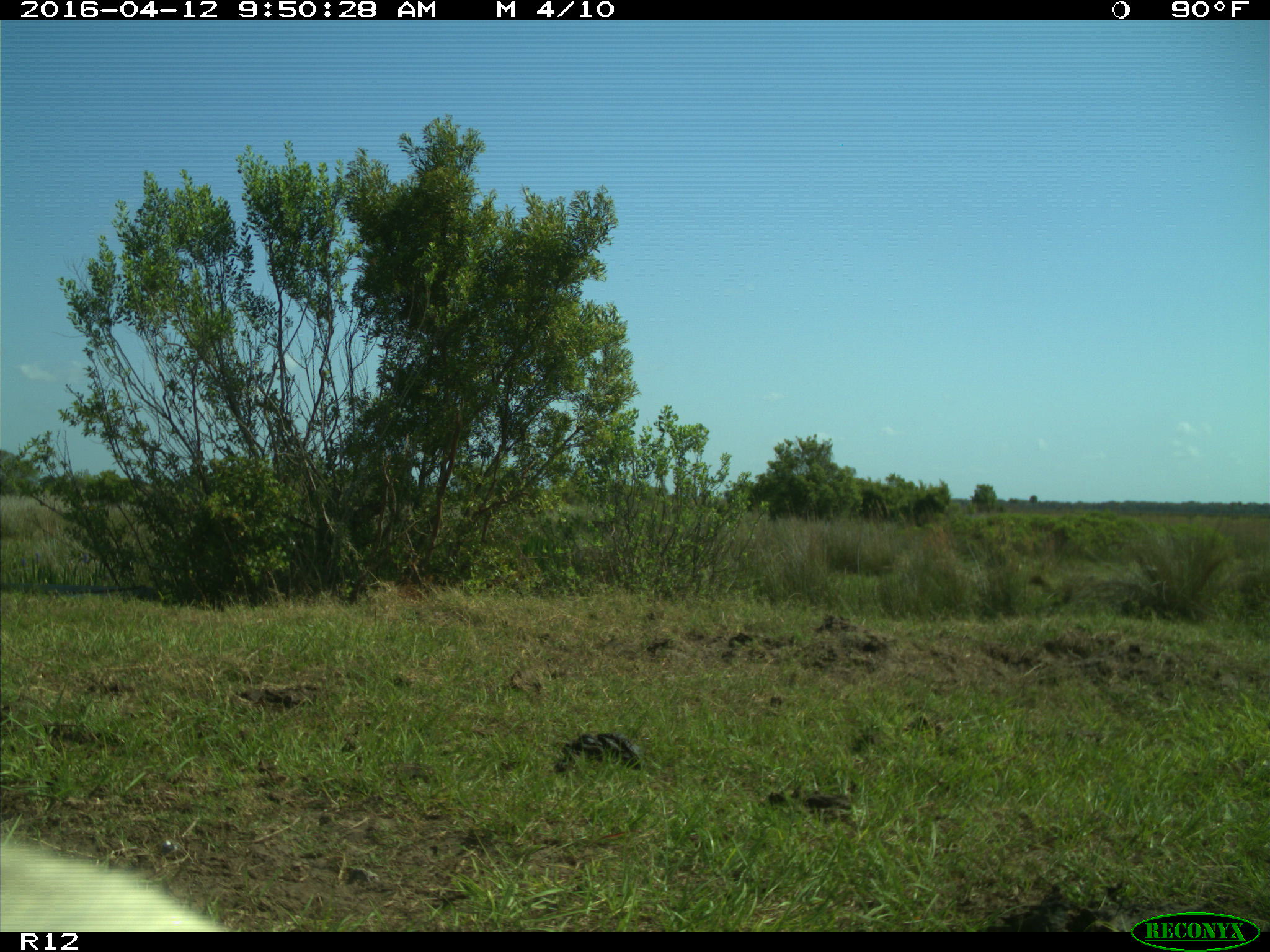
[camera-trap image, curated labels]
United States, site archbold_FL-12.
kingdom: Animalia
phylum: Chordata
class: Mammalia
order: Artiodactyla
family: Bovidae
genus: Bos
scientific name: Bos taurus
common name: domestic cow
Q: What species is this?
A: Bos taurus (domestic cow).